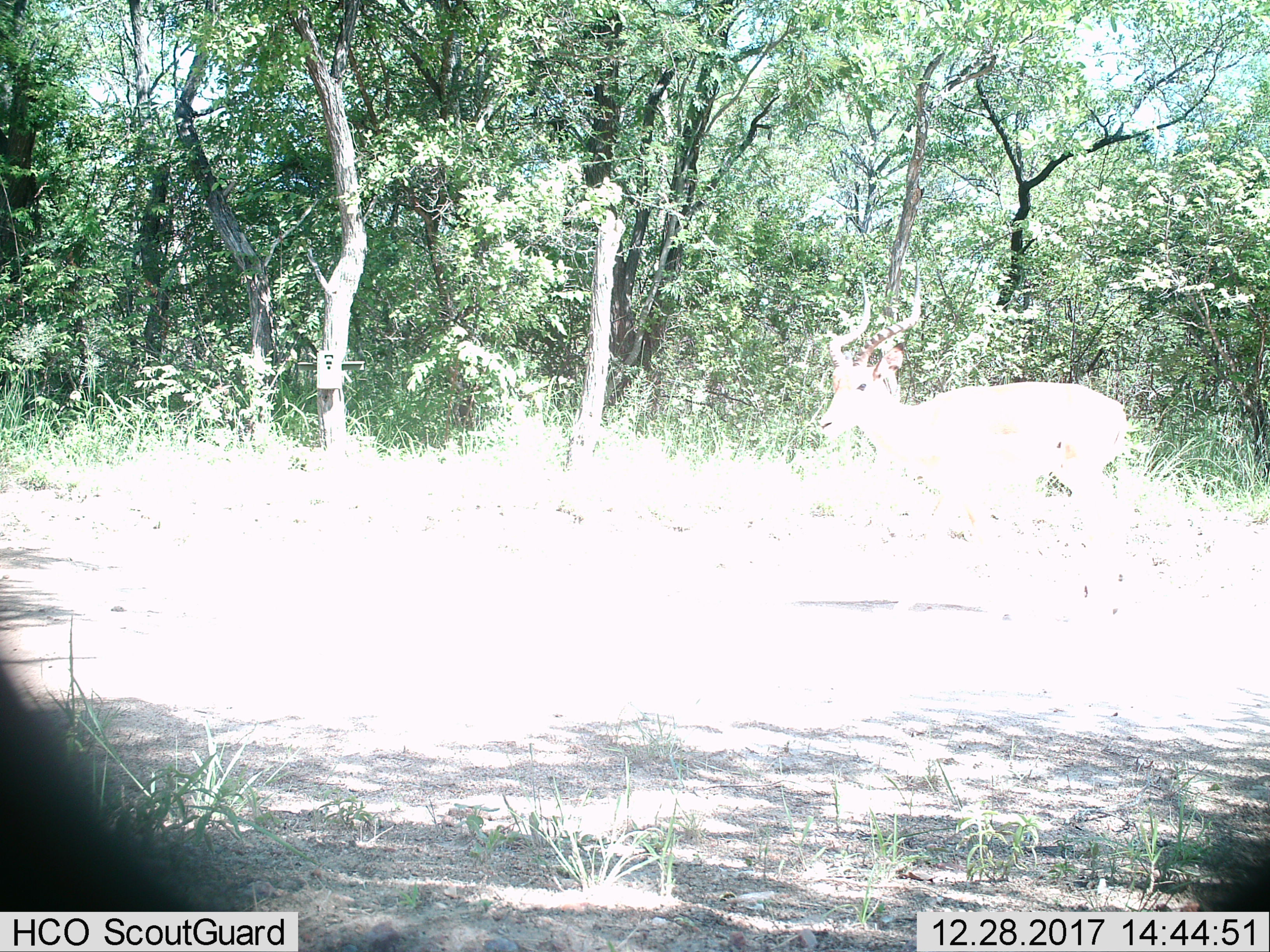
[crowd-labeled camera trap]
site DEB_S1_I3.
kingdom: Animalia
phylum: Chordata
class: Mammalia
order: Artiodactyla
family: Bovidae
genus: Aepyceros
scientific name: Aepyceros melampus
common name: impala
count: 1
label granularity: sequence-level